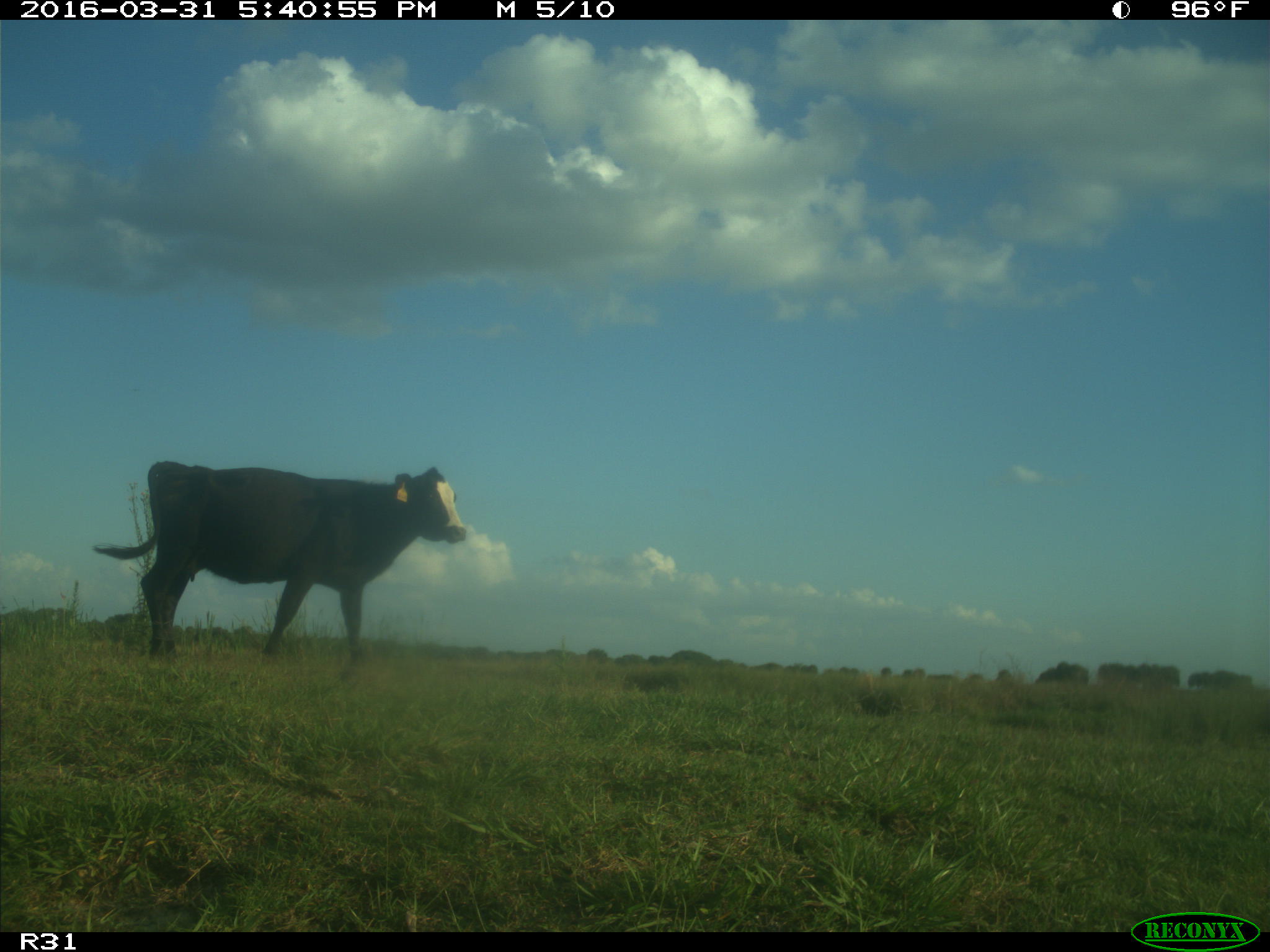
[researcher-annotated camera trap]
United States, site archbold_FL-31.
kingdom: Animalia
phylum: Chordata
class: Mammalia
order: Artiodactyla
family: Bovidae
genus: Bos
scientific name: Bos taurus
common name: domestic cow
Bos taurus (domestic cow).